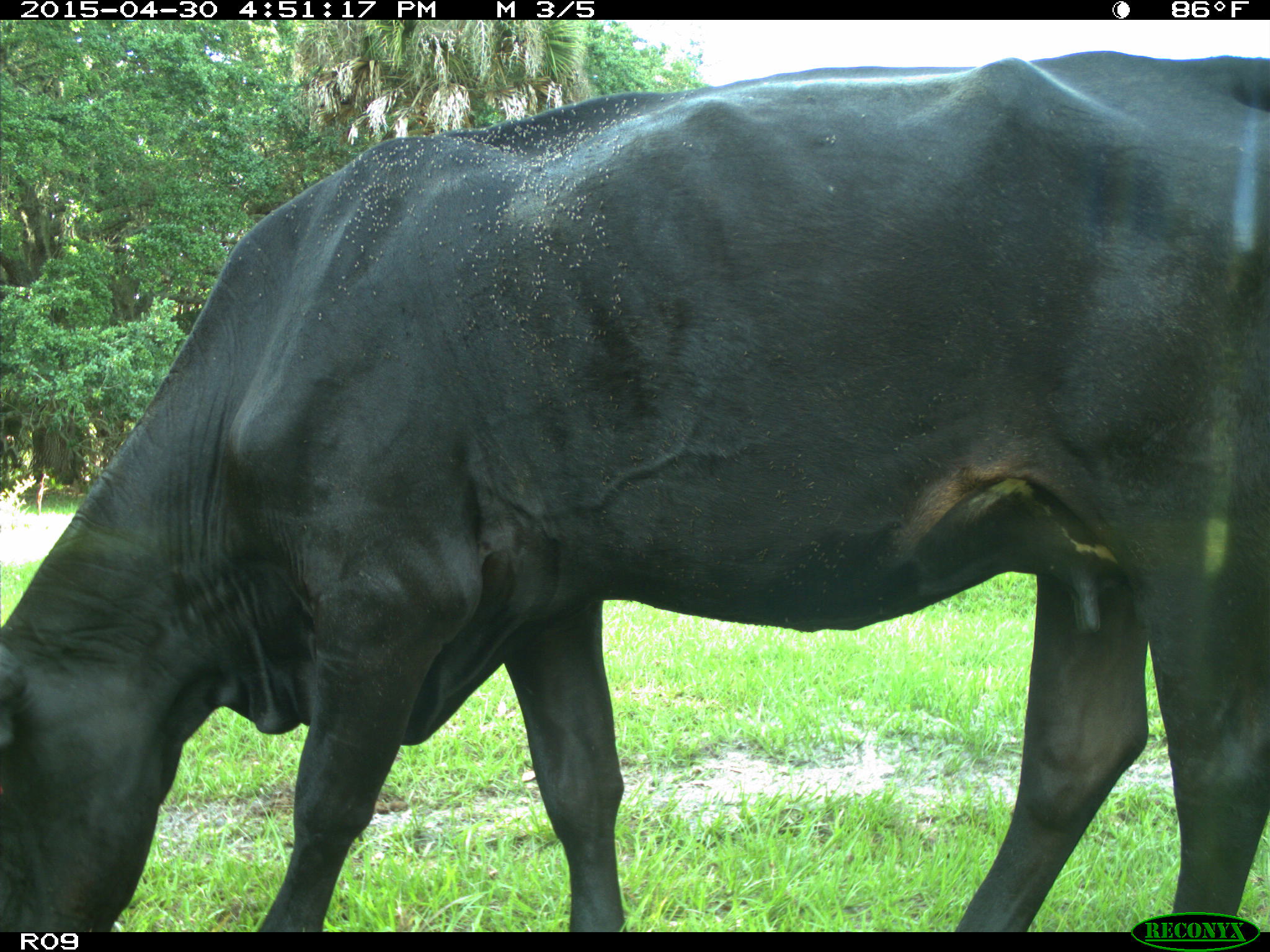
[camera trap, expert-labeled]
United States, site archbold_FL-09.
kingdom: Animalia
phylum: Chordata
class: Mammalia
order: Artiodactyla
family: Bovidae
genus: Bos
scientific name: Bos taurus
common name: domestic cow